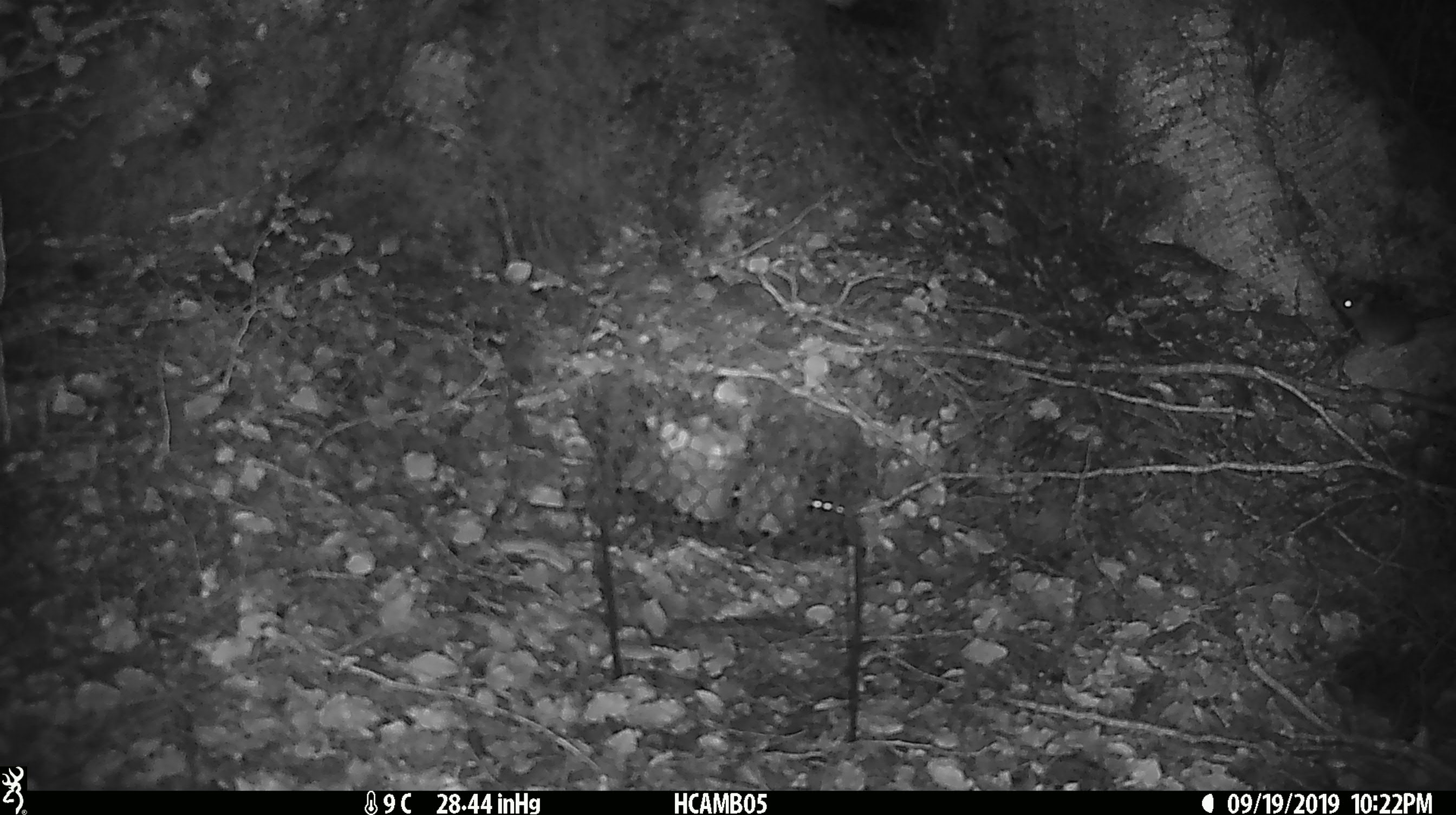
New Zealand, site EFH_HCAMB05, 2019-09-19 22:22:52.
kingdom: Animalia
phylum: Chordata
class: Mammalia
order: Rodentia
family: Muridae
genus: Mus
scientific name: Mus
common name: mouse